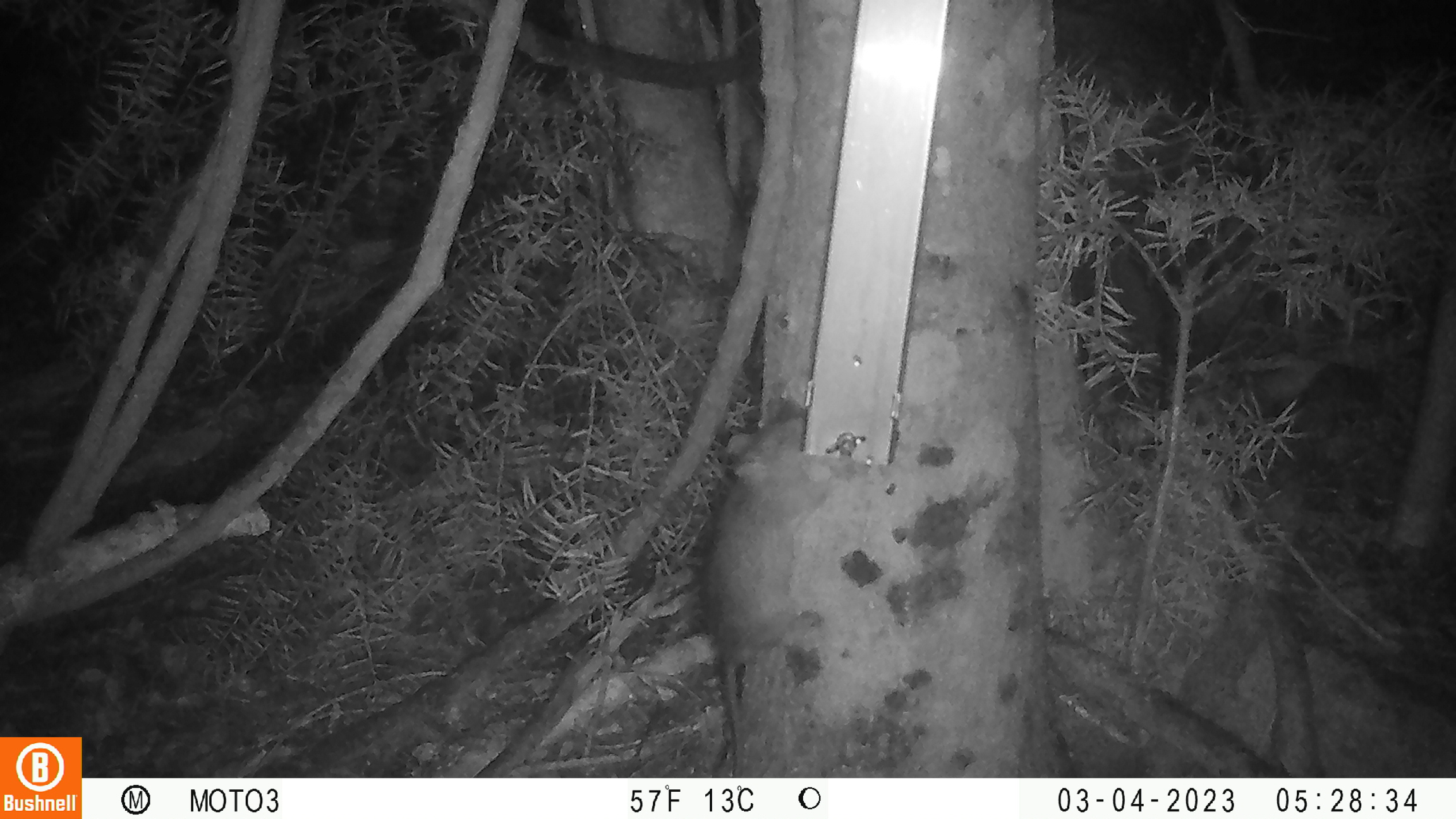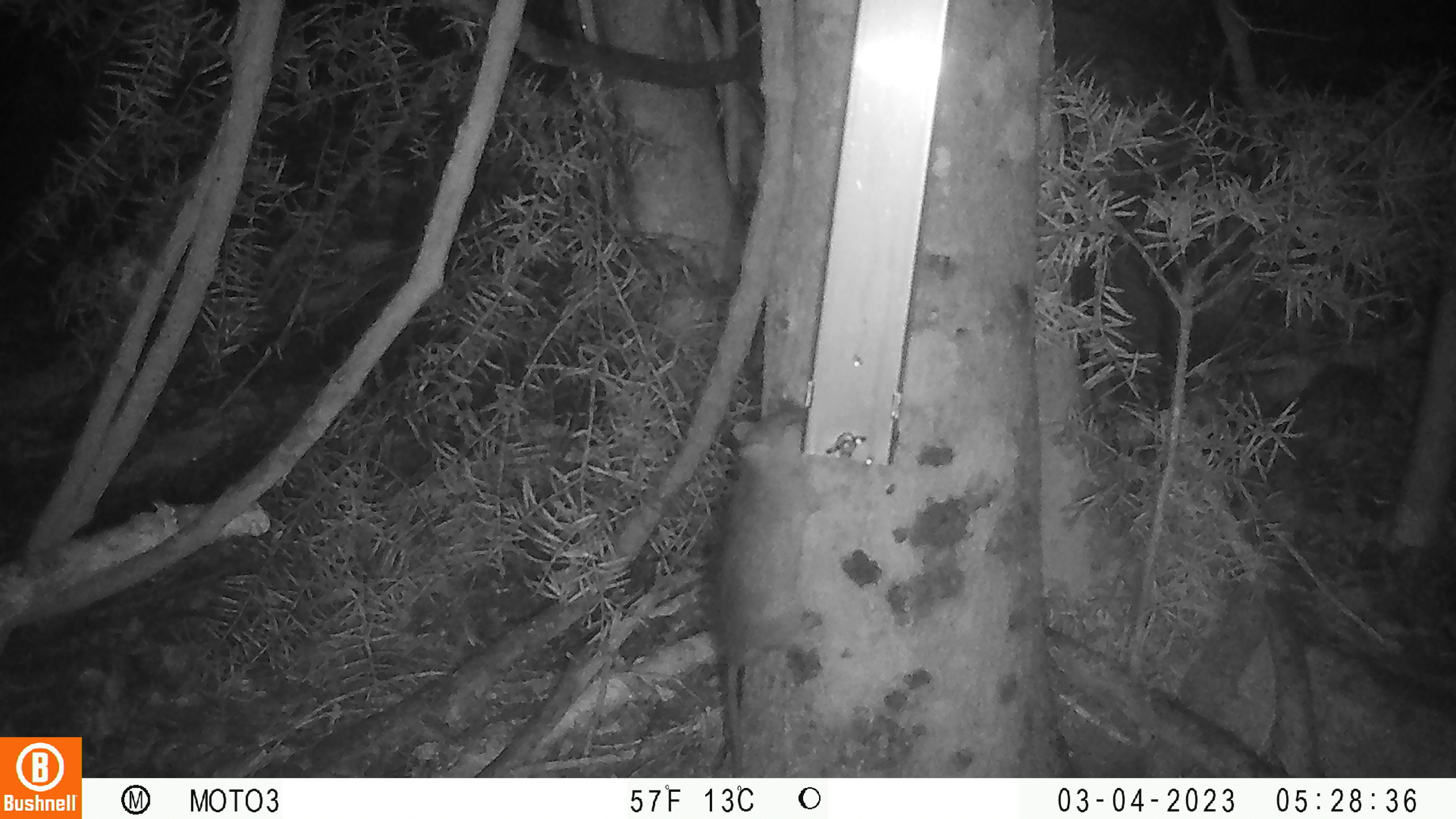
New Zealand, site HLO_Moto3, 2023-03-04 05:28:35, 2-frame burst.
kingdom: Animalia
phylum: Chordata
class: Mammalia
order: Rodentia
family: Muridae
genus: Rattus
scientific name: Rattus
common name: rat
Rat (Rattus).